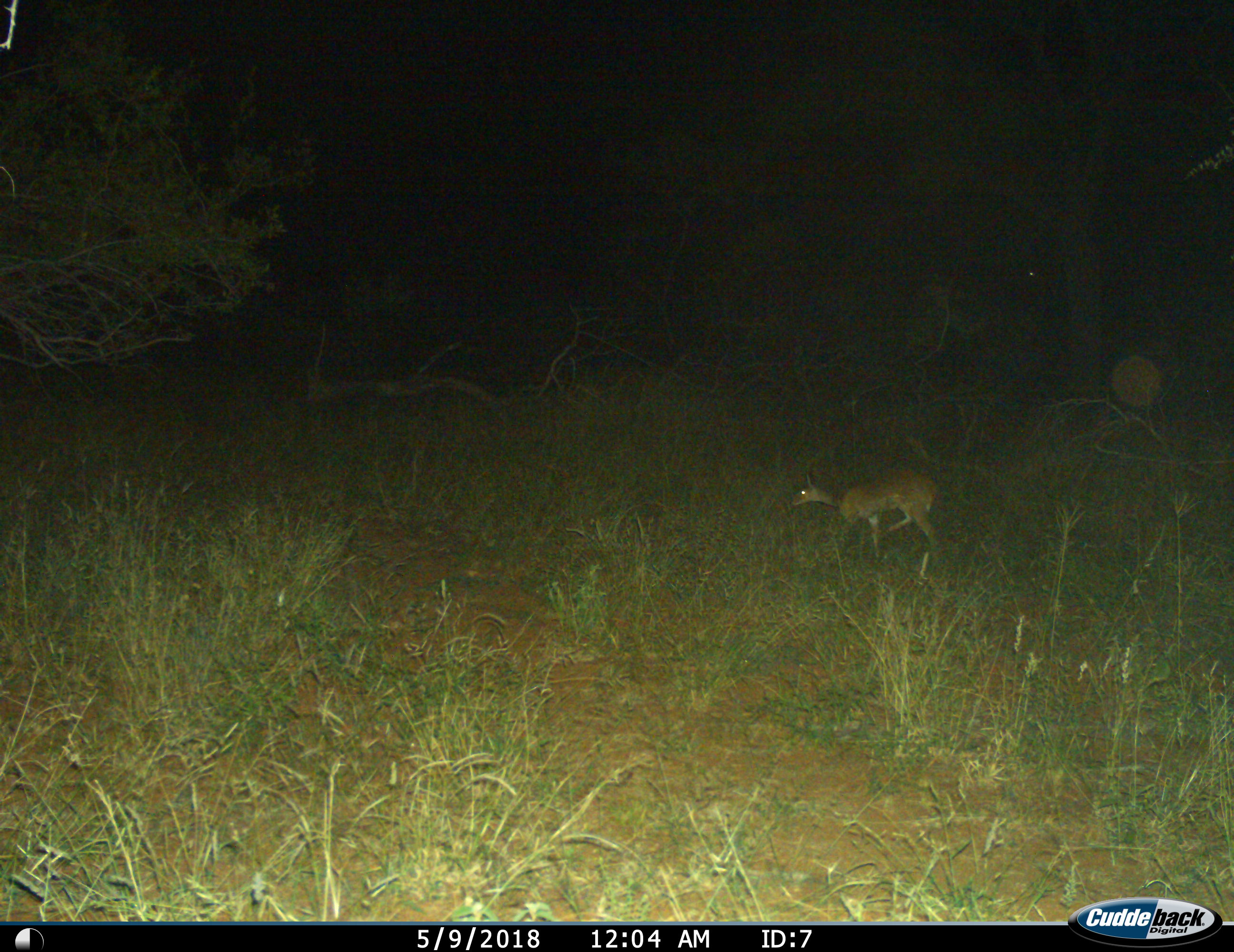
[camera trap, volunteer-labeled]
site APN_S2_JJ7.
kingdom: Animalia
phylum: Chordata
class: Mammalia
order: Artiodactyla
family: Bovidae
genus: Tragelaphus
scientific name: Tragelaphus scriptus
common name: bushbuck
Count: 1.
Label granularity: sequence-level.